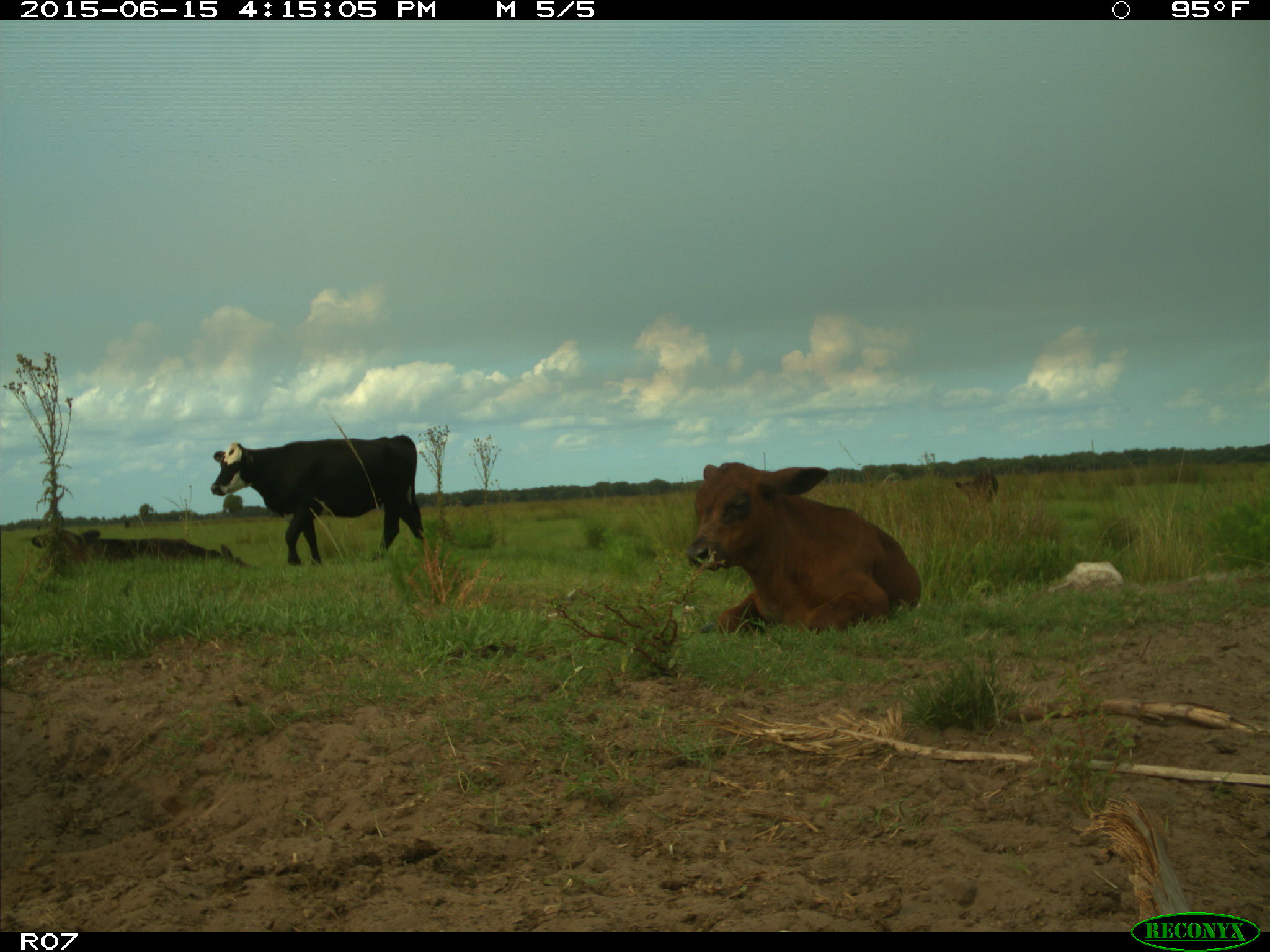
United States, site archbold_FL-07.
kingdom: Animalia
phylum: Chordata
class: Mammalia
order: Artiodactyla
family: Bovidae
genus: Bos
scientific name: Bos taurus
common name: domestic cow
Bos taurus (domestic cow).